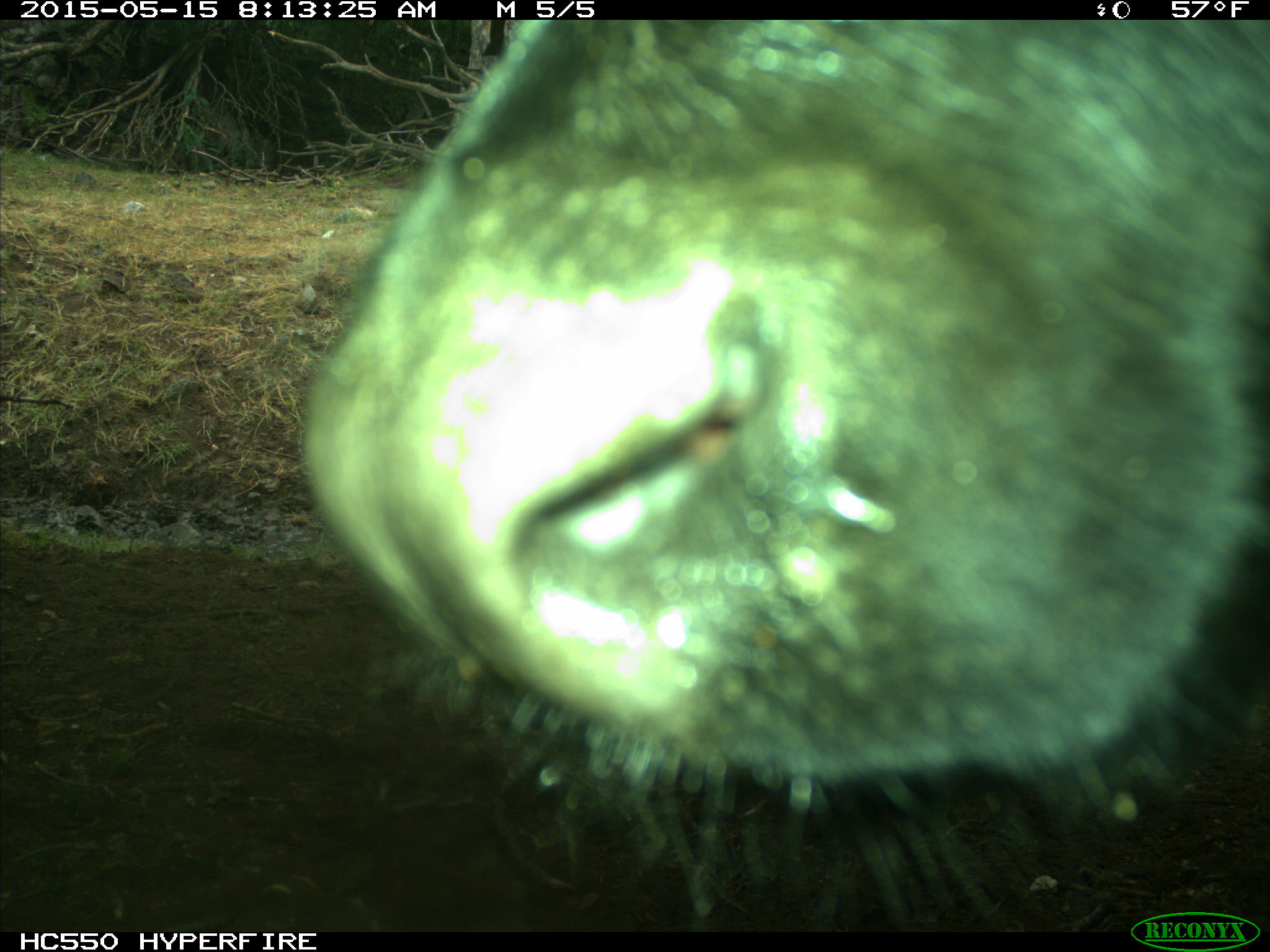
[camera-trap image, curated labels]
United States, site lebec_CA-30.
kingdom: Animalia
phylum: Chordata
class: Mammalia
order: Artiodactyla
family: Bovidae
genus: Bos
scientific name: Bos taurus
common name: domestic cow